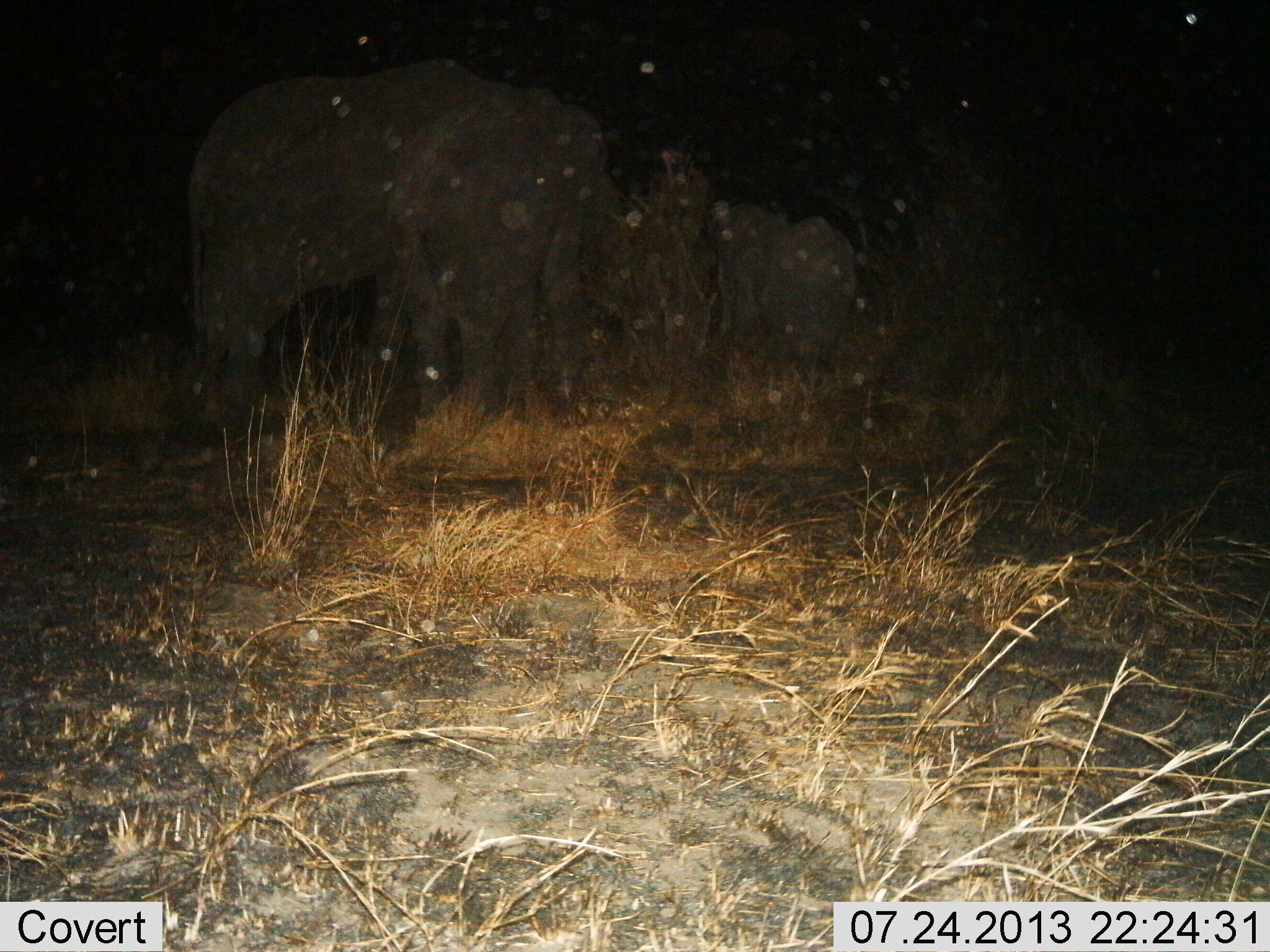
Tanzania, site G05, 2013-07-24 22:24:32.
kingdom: Animalia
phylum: Chordata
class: Mammalia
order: Proboscidea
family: Elephantidae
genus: Loxodonta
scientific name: Loxodonta africana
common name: african bush elephant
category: elephant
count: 3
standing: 100%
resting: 0%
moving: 10%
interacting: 0%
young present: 30%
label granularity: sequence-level